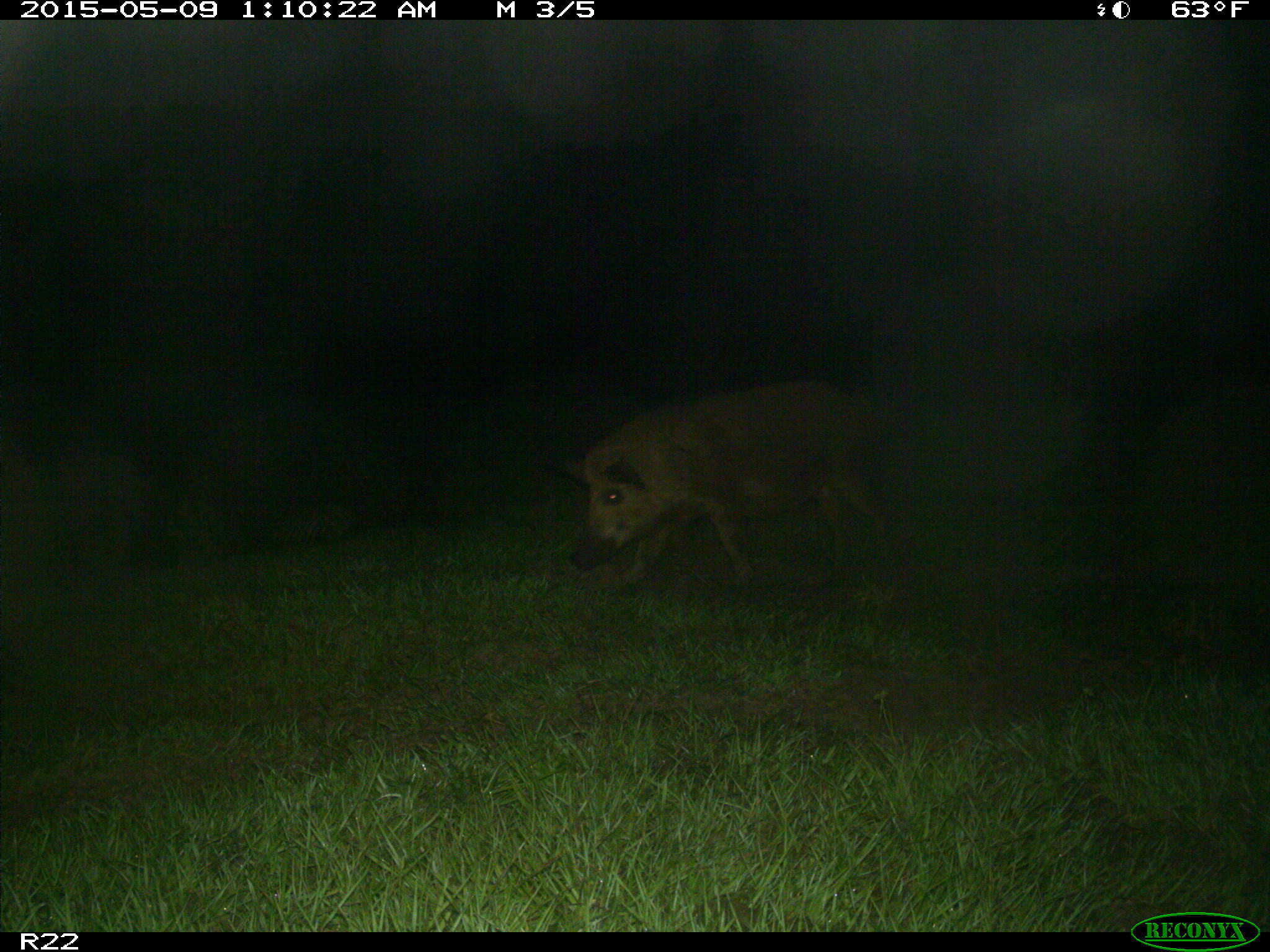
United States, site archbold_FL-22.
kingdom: Animalia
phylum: Chordata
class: Mammalia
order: Artiodactyla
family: Suidae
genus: Sus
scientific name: Sus scrofa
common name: wild boar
Sus scrofa (wild boar).